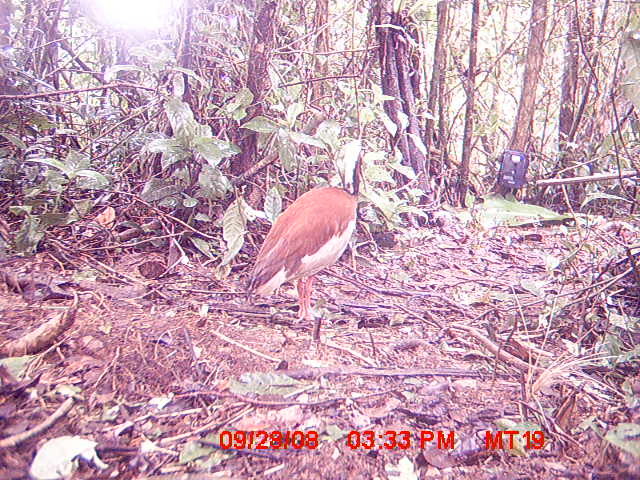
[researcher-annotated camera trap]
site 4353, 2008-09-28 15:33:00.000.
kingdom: Animalia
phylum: Chordata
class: Aves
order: Pelecaniformes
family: Threskiornithidae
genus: Lophotibis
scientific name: Lophotibis cristata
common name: madagascan ibis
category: lophotibis cristataa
Lophotibis cristataa (madagascan ibis) (Lophotibis cristata), count 2.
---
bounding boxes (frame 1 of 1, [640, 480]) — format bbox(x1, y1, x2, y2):
lophotibis cristataa: bbox(240, 135, 372, 325)